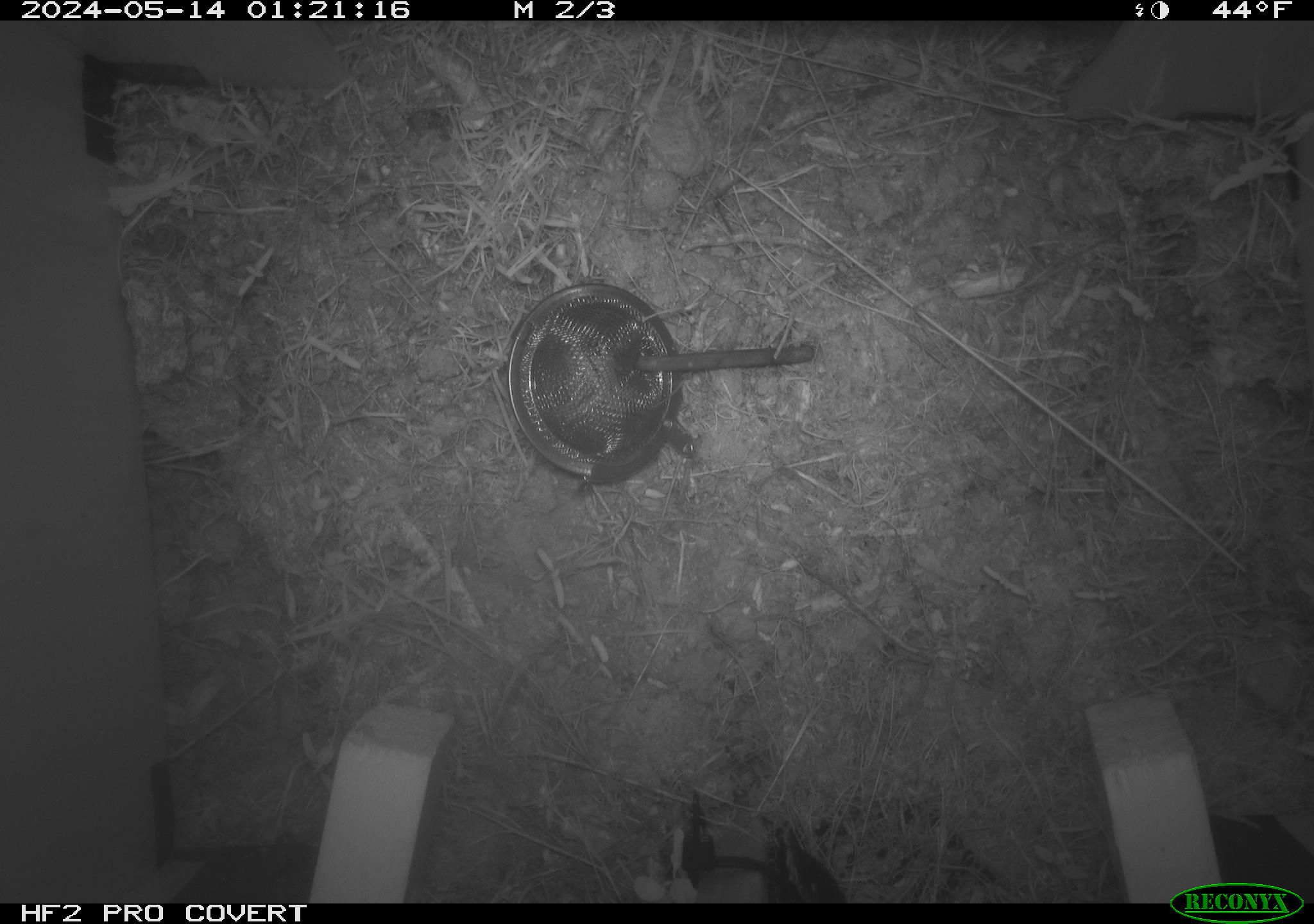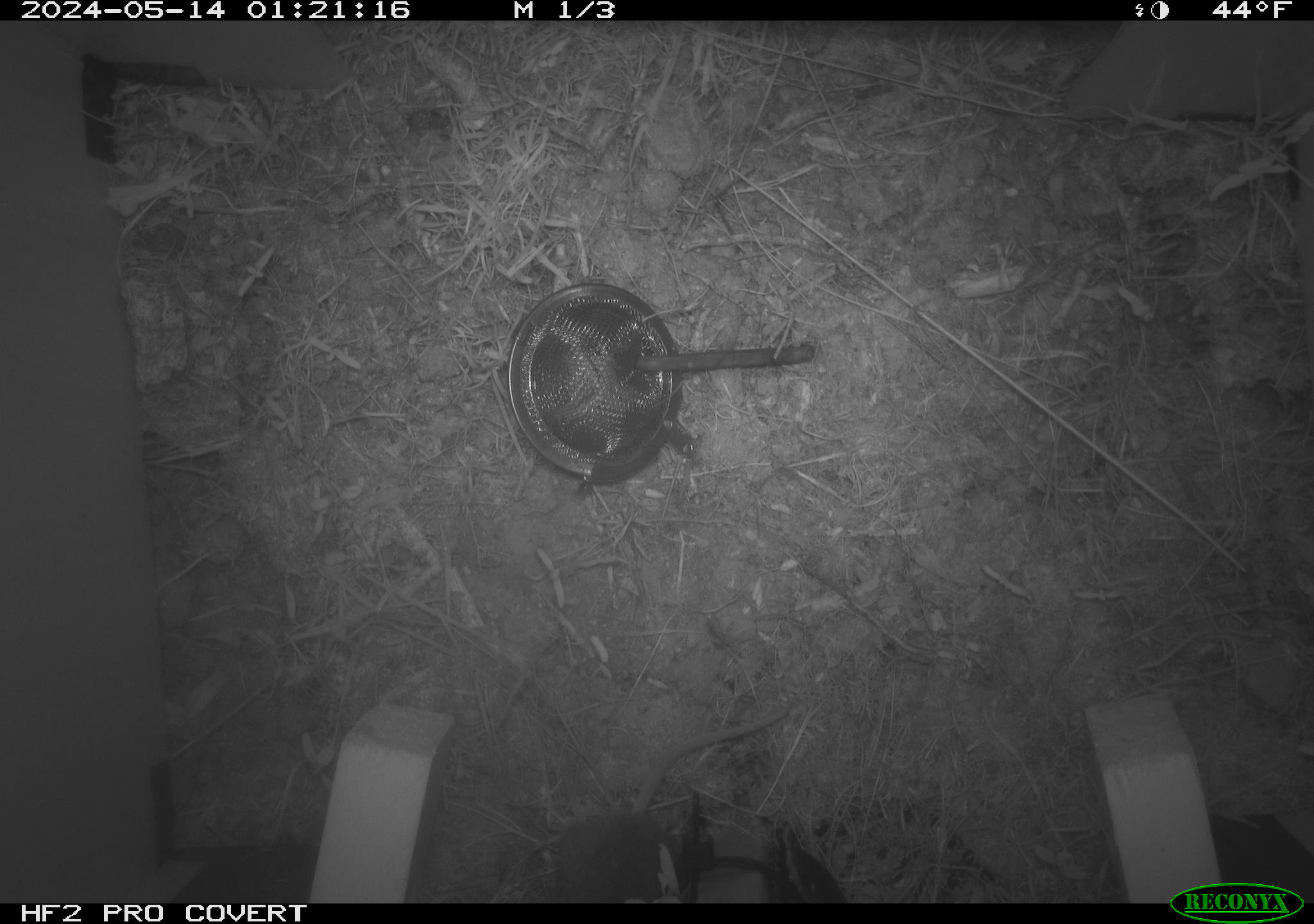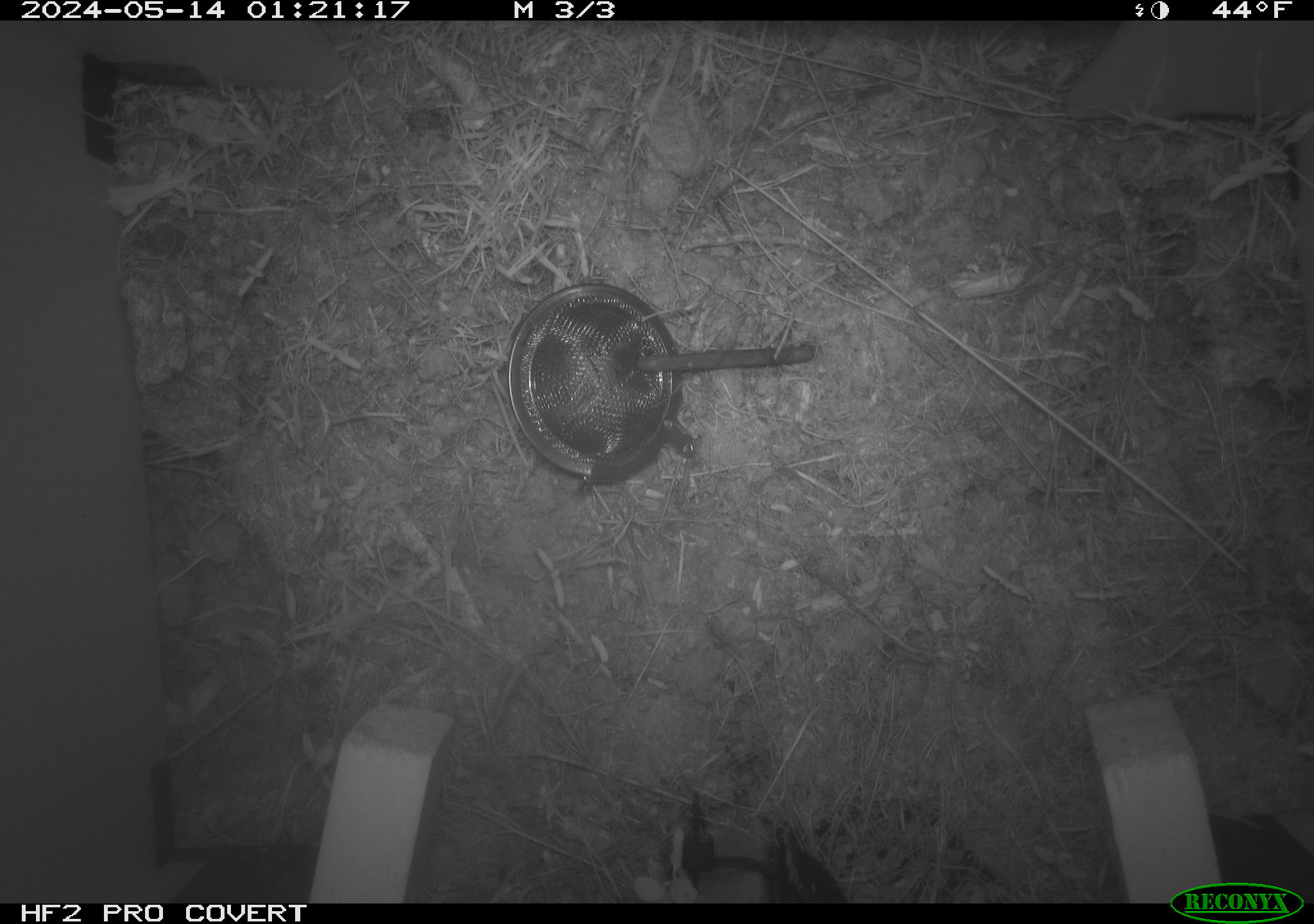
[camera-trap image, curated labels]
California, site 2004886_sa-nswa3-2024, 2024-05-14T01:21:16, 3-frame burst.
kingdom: Animalia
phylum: Chordata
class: Mammalia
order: Rodentia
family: Cricetidae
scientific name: Arvicolinae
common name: voles, lemmings, and muskrats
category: arvicolinae subfamily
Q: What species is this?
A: Arvicolinae subfamily (voles, lemmings, and muskrats) (Arvicolinae).